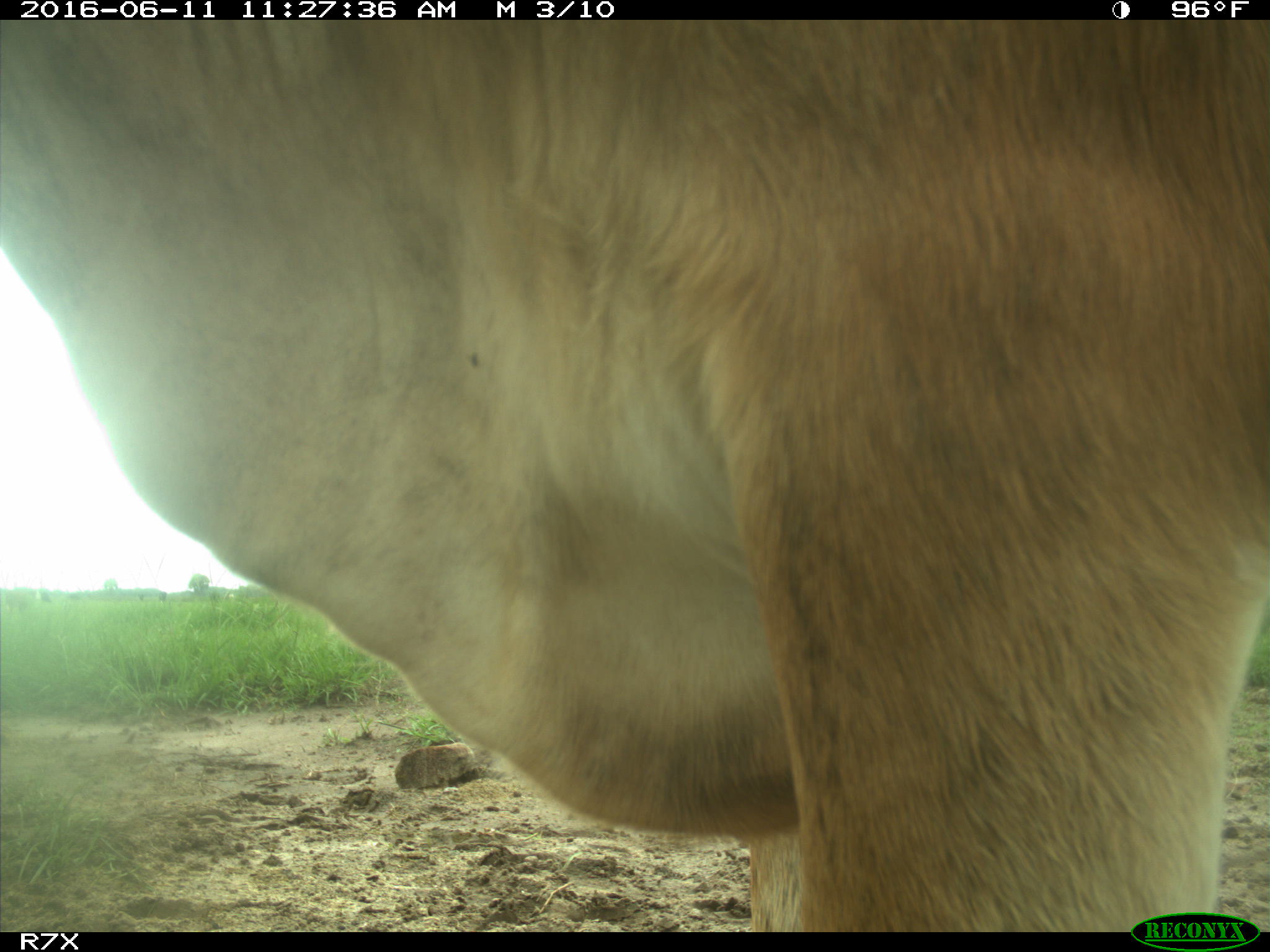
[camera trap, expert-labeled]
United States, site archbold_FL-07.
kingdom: Animalia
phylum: Chordata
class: Mammalia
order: Artiodactyla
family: Bovidae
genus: Bos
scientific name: Bos taurus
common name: domestic cow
Bos taurus (domestic cow).